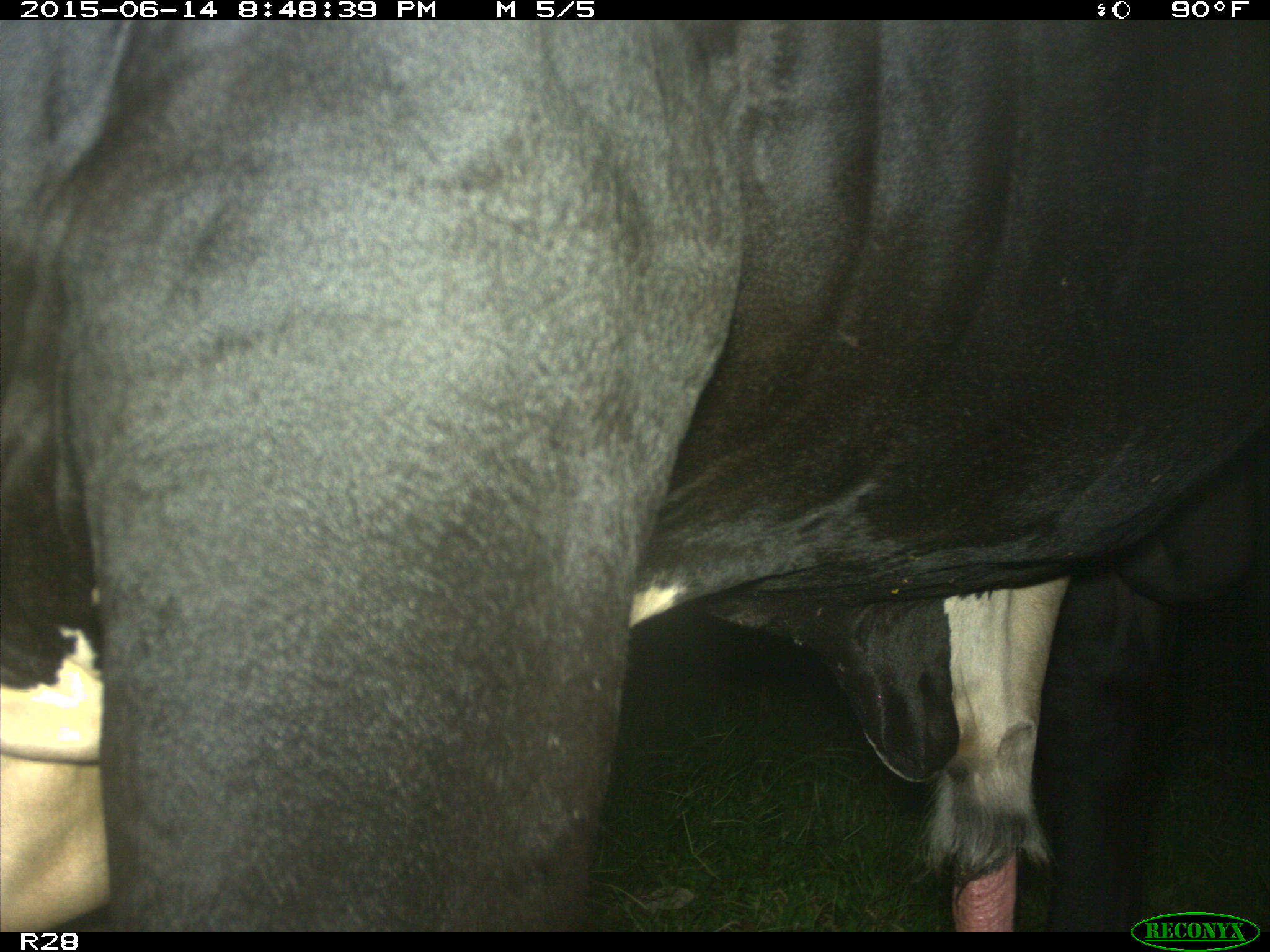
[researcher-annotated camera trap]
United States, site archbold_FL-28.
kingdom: Animalia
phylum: Chordata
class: Mammalia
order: Artiodactyla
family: Bovidae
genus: Bos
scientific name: Bos taurus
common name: domestic cow